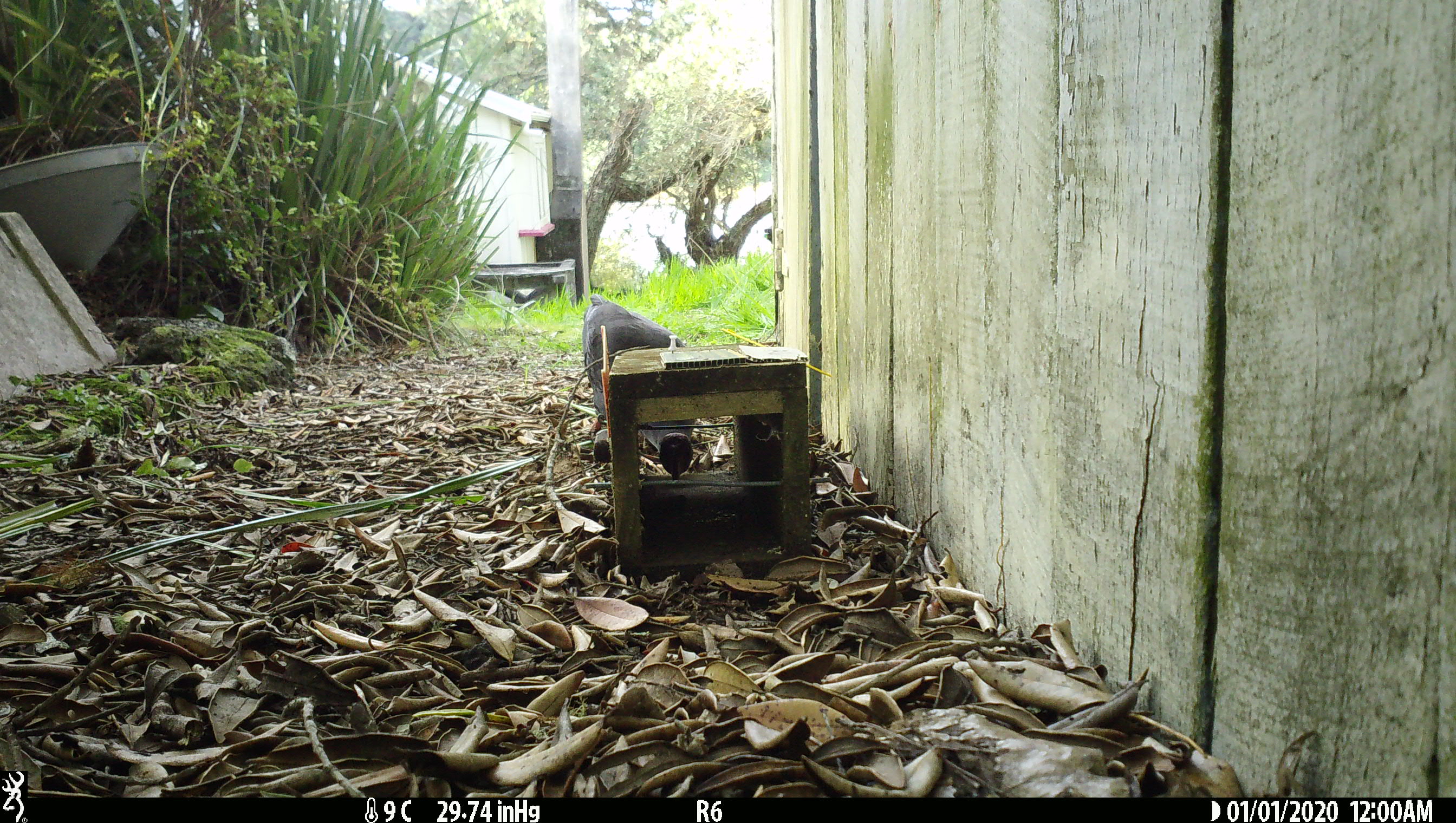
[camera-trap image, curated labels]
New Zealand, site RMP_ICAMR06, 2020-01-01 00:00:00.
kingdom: Animalia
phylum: Chordata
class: Aves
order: Gruiformes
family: Rallidae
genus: Porphyrio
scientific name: Porphyrio melanotus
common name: australasian swamphen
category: pukeko